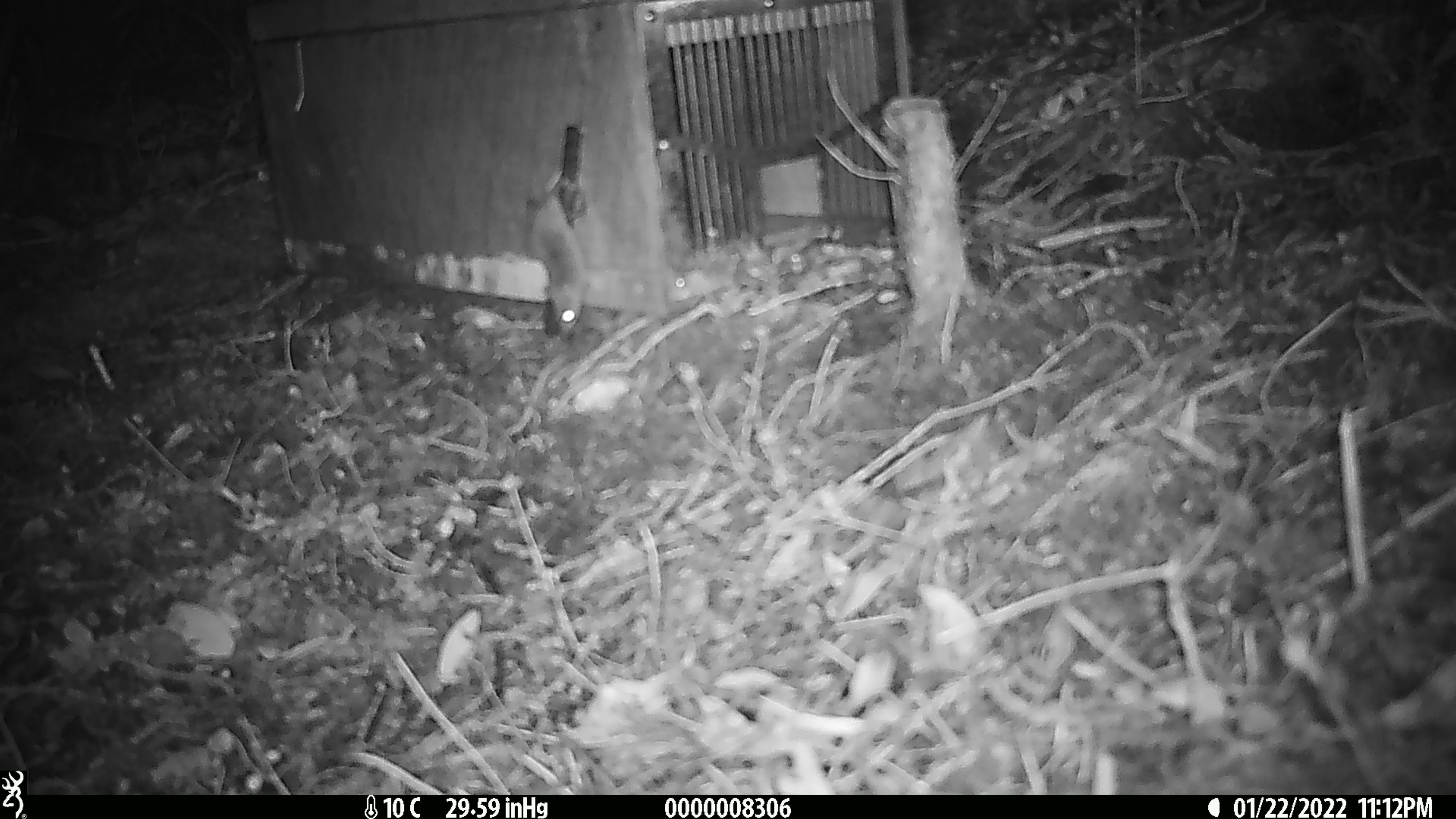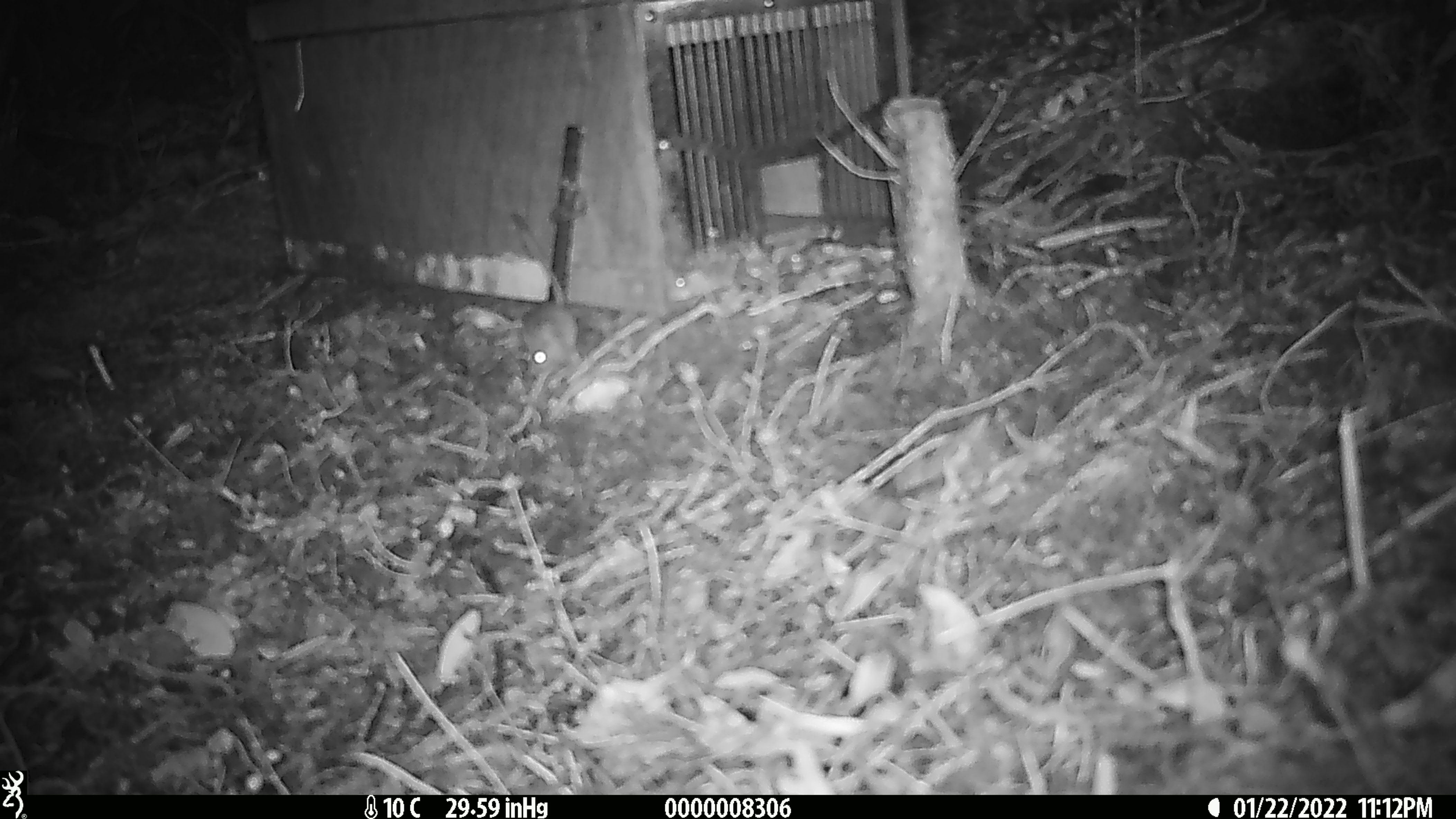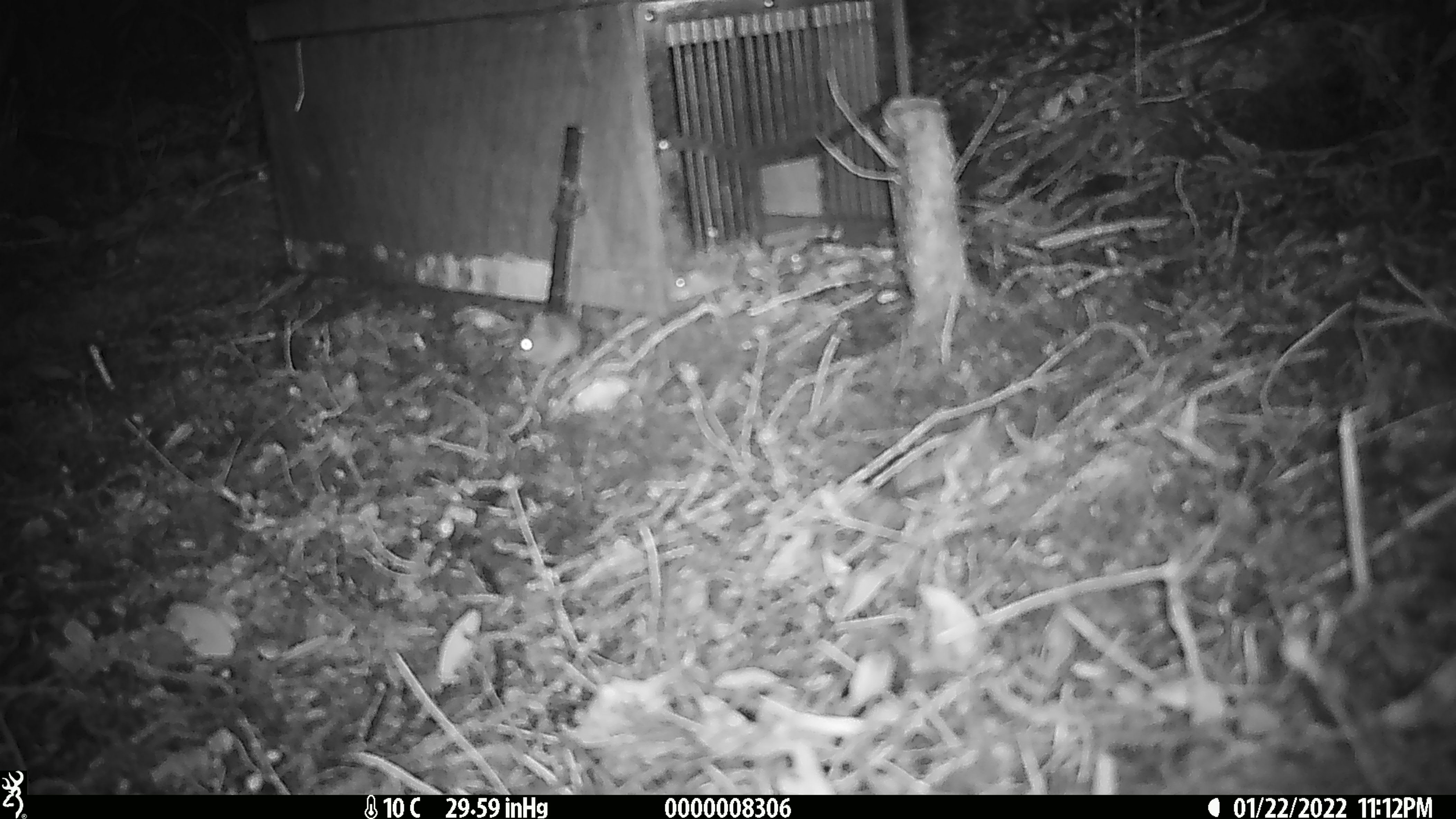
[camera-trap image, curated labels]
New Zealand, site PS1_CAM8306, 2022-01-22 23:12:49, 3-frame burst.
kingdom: Animalia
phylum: Chordata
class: Mammalia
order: Rodentia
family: Muridae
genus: Mus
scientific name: Mus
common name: mouse